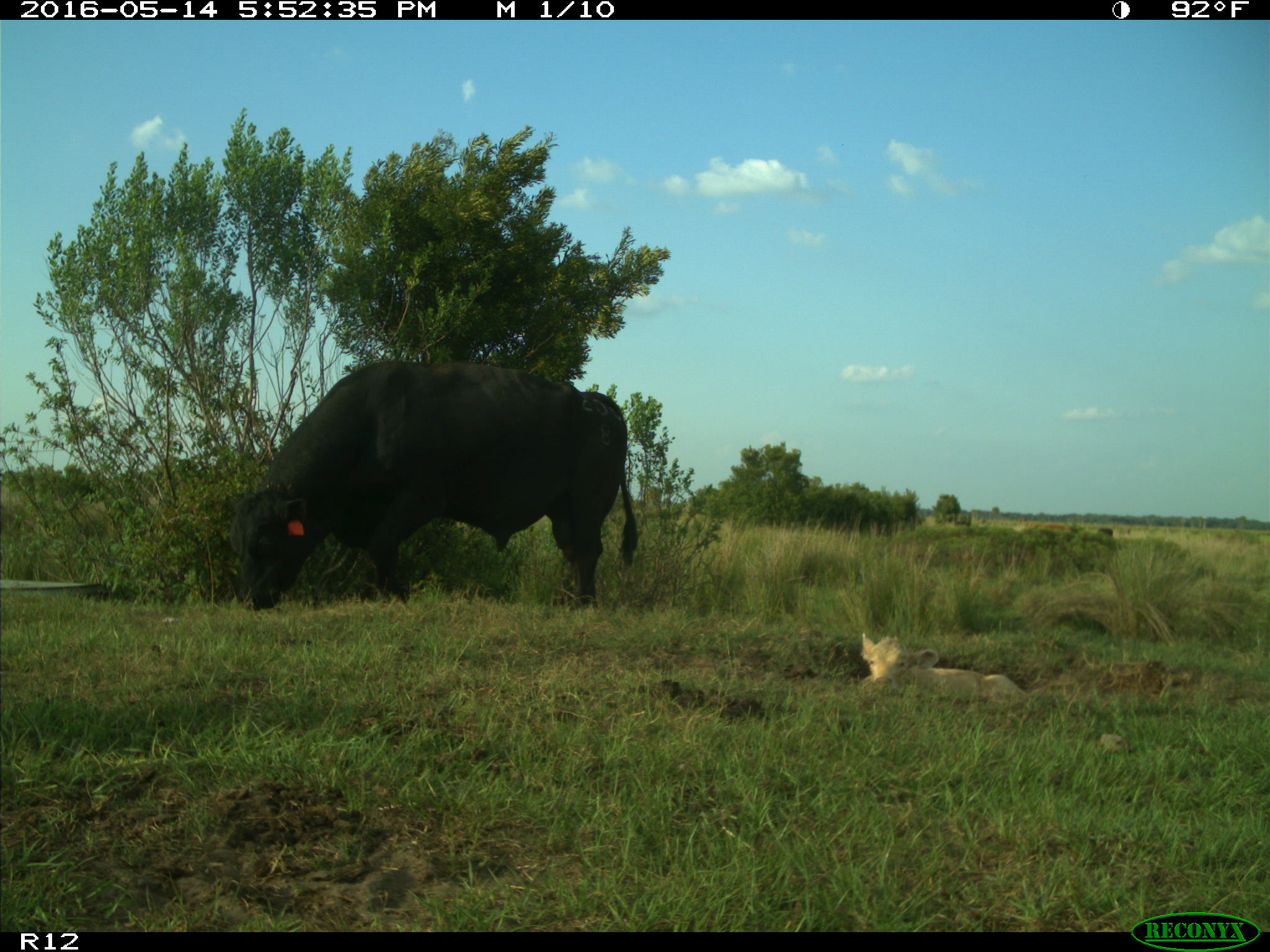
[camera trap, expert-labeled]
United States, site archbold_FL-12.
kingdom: Animalia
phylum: Chordata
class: Mammalia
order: Artiodactyla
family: Bovidae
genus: Bos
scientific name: Bos taurus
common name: domestic cow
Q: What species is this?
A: Bos taurus (domestic cow).